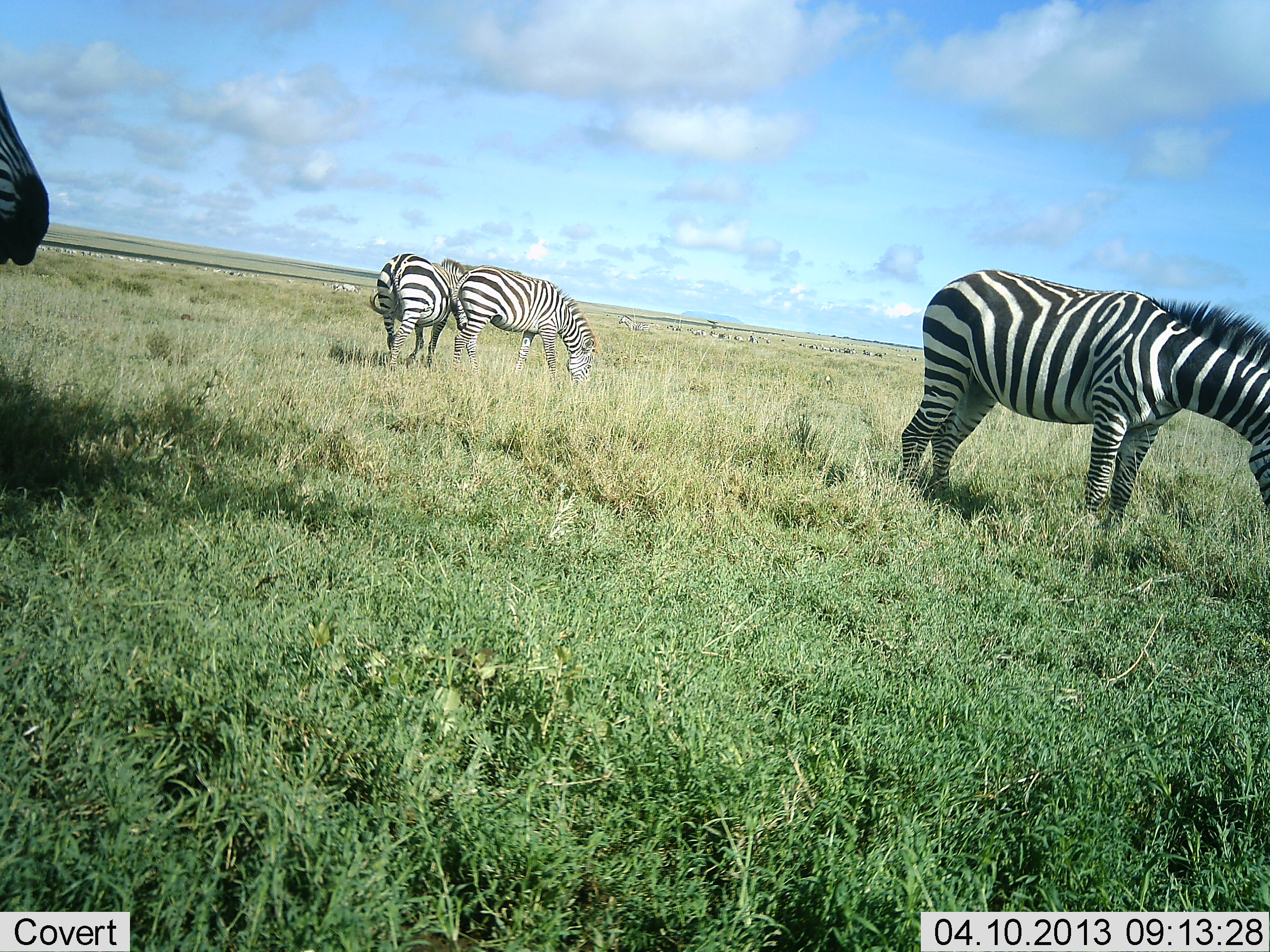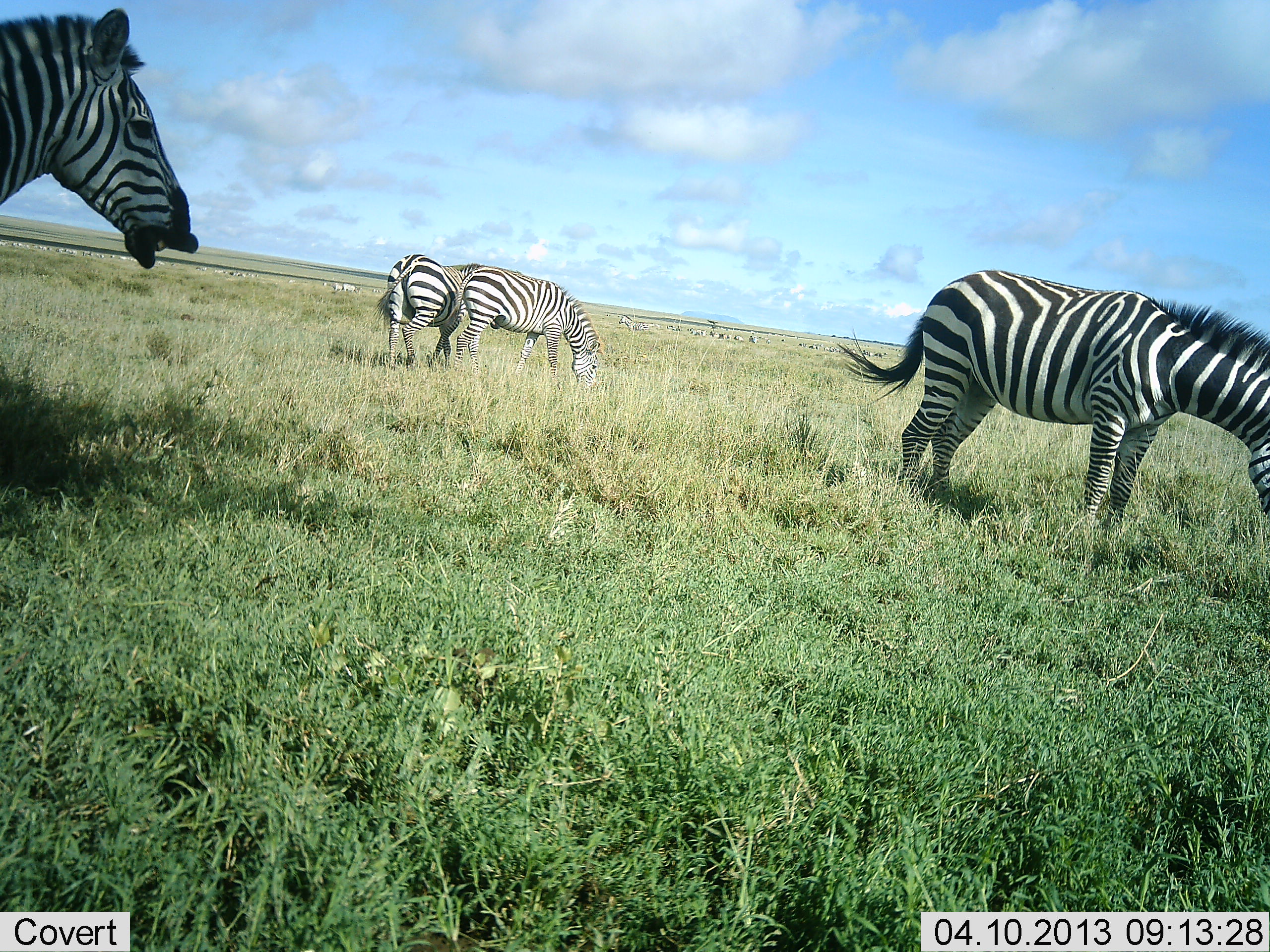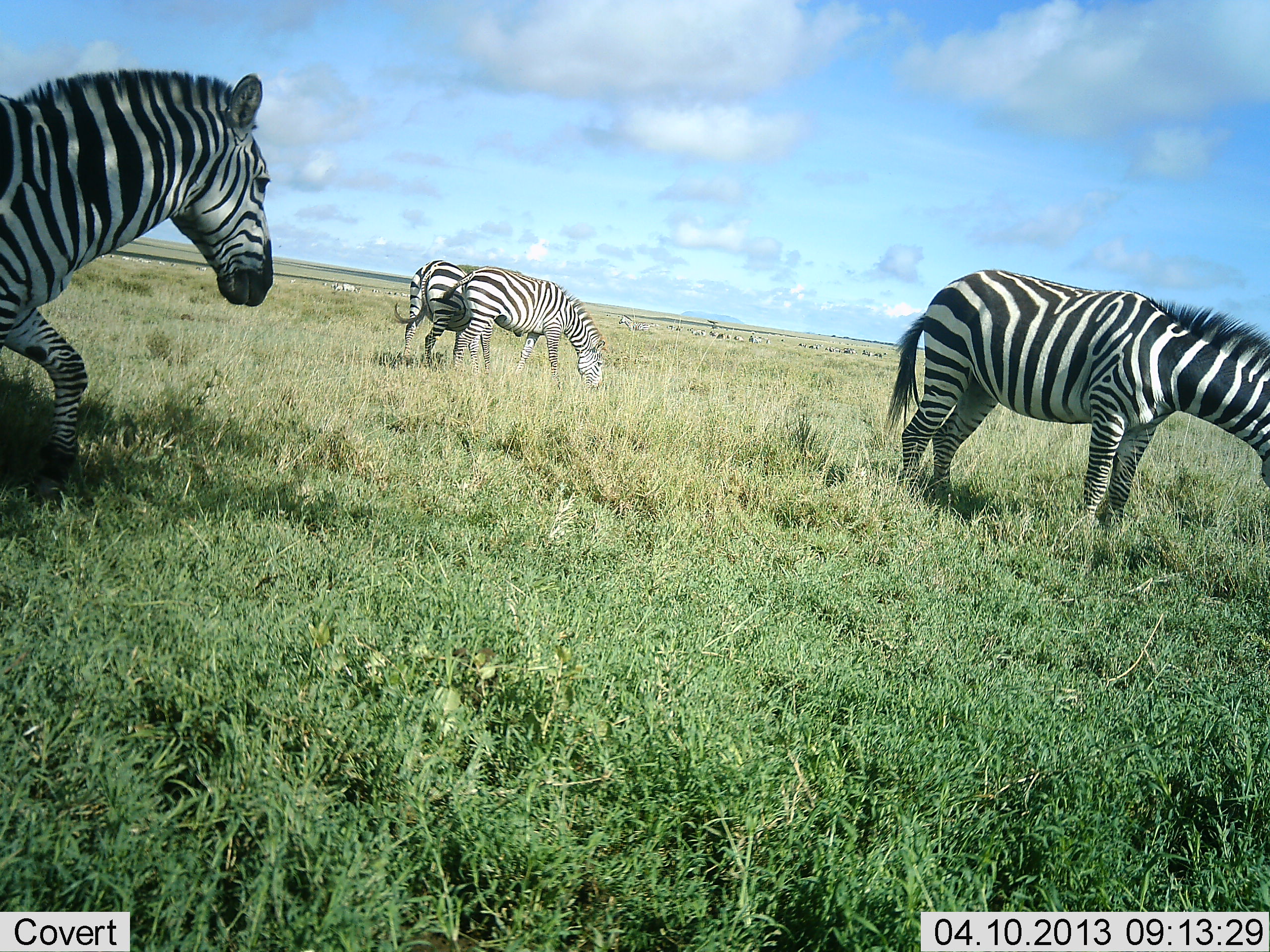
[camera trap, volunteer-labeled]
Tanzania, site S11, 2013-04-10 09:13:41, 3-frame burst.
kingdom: Animalia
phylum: Chordata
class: Mammalia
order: Perissodactyla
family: Equidae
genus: Equus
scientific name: Equus quagga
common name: plains zebra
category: zebra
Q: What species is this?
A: Zebra (plains zebra) (Equus quagga).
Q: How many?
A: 4.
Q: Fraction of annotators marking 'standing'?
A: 48%.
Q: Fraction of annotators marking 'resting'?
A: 0%.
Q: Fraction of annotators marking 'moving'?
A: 64%.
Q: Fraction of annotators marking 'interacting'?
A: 9%.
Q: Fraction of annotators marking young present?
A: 3%.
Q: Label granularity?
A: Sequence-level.